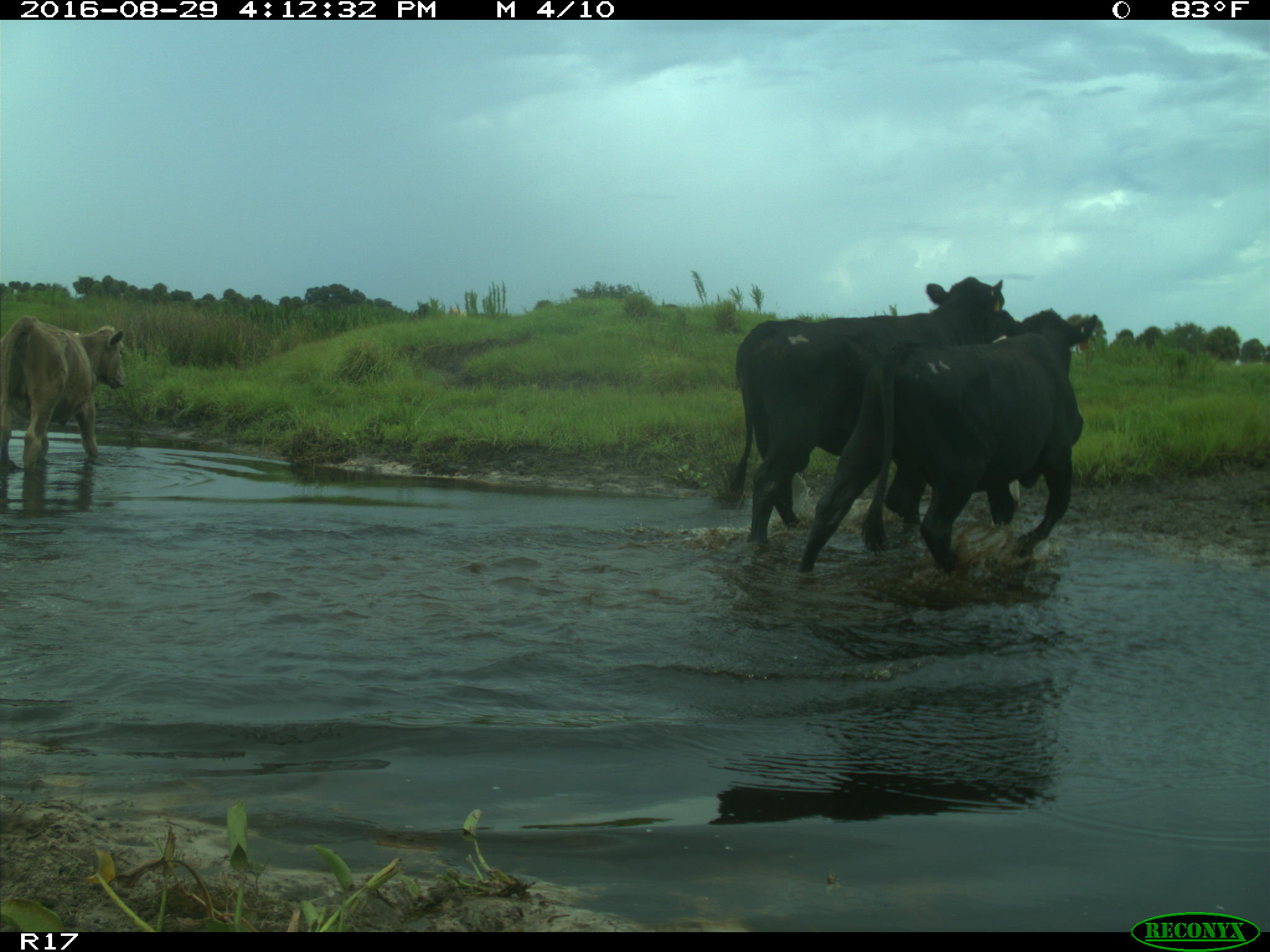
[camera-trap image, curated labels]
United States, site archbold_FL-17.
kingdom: Animalia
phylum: Chordata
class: Mammalia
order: Artiodactyla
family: Bovidae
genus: Bos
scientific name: Bos taurus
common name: domestic cow